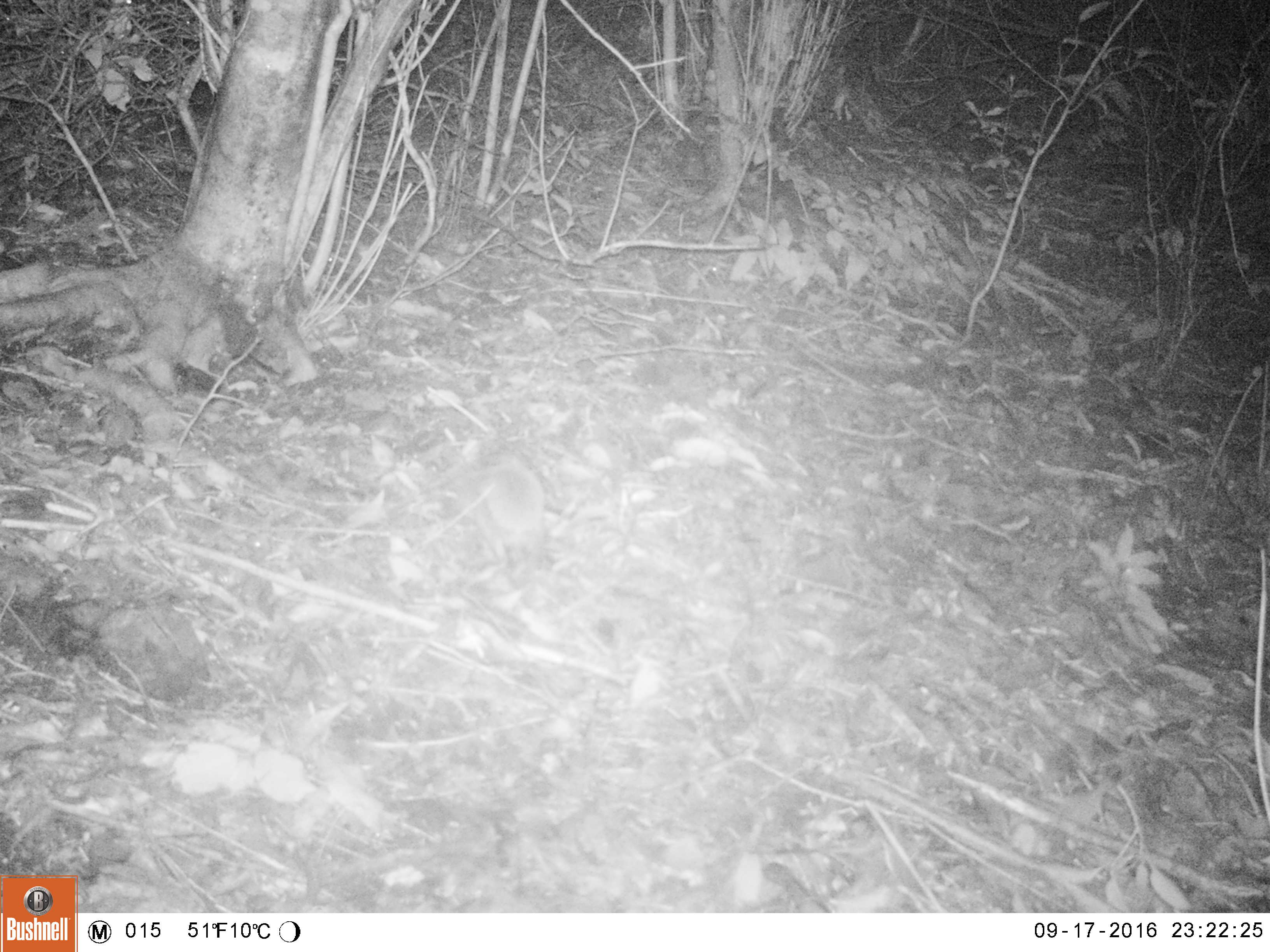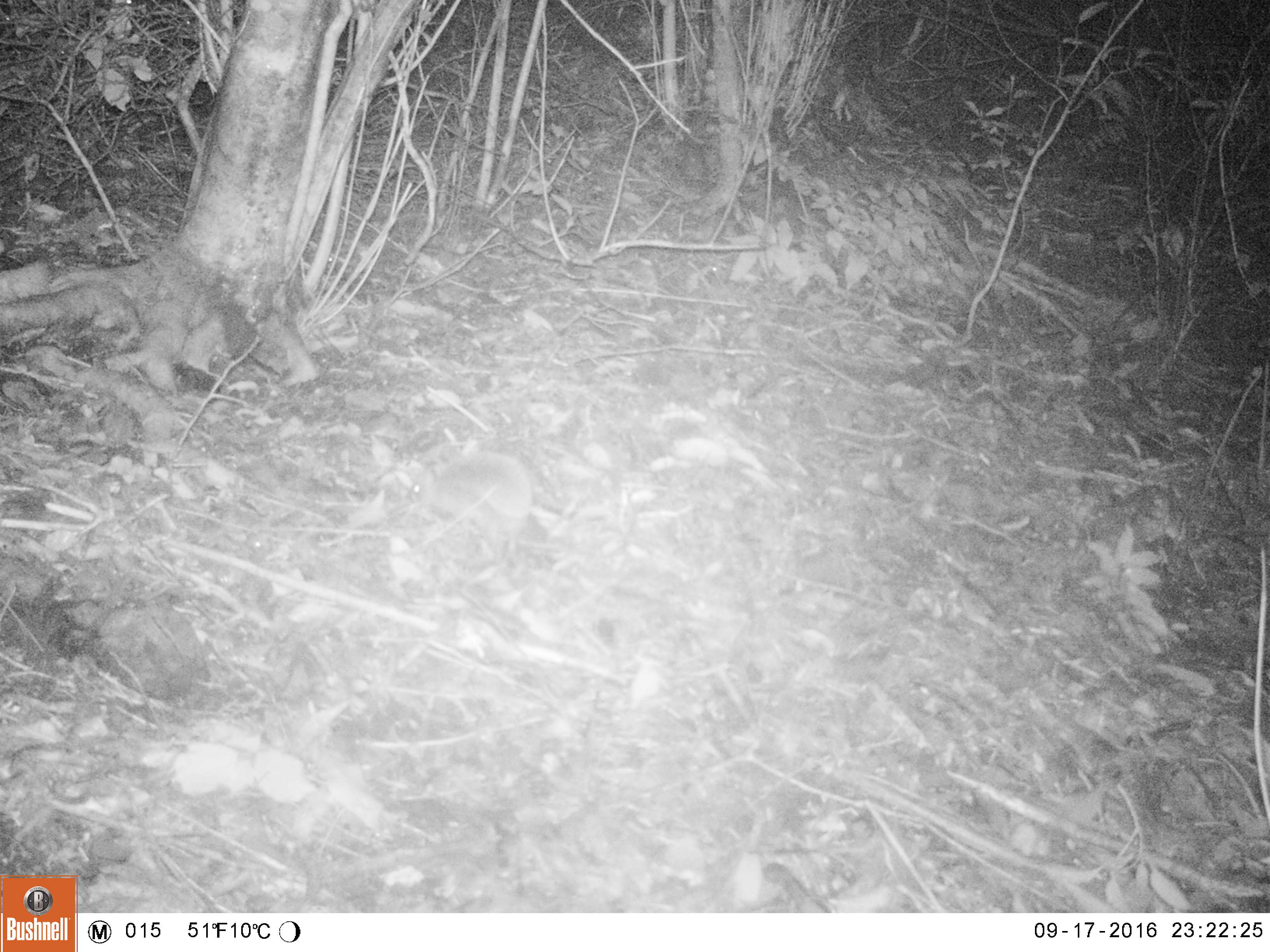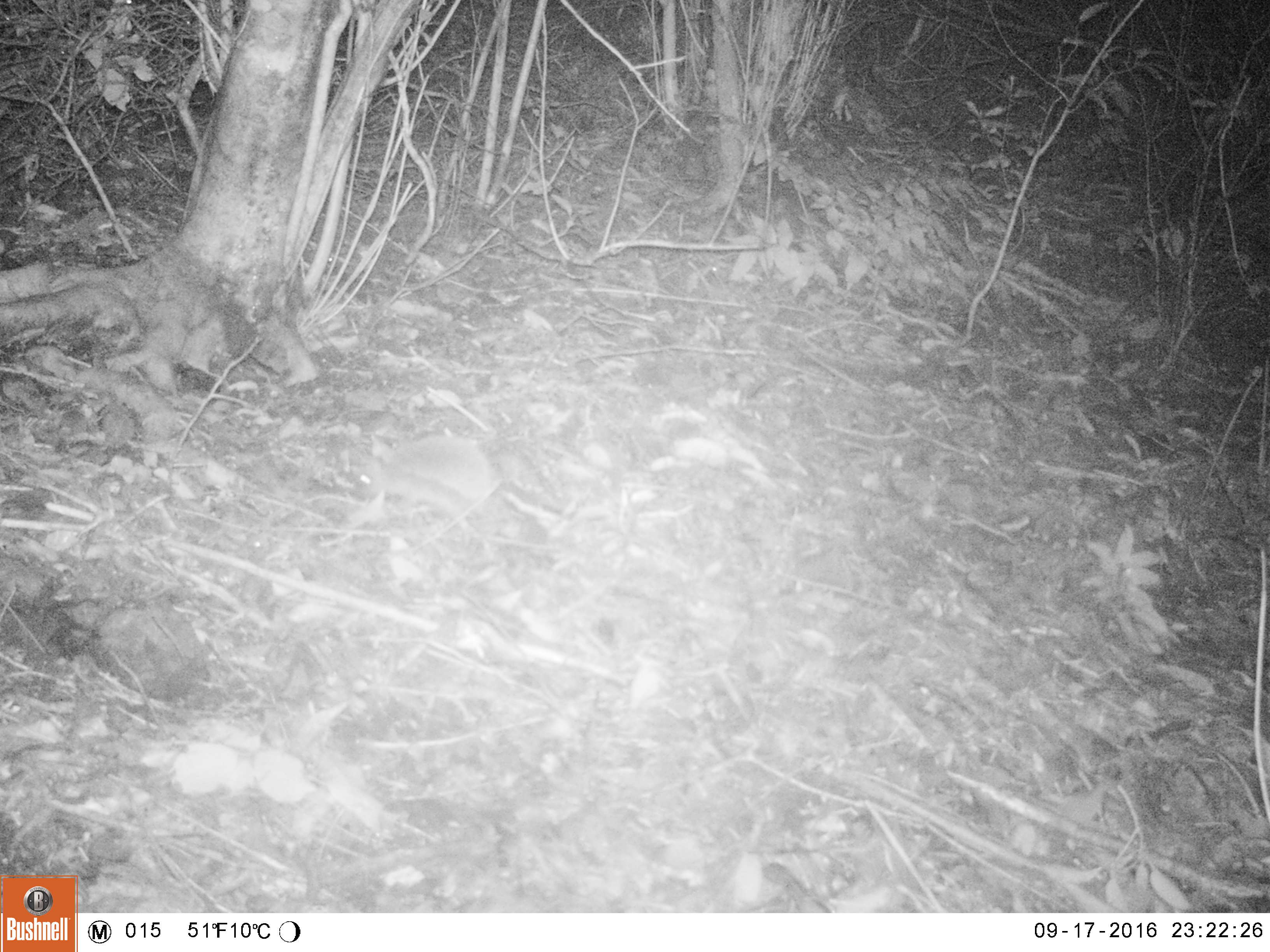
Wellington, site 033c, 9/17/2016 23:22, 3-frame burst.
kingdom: Animalia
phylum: Chordata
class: Mammalia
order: Eulipotyphla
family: Erinaceidae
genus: Erinaceus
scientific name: Erinaceus europaeus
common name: hedgehog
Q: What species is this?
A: Hedgehog (Erinaceus europaeus).